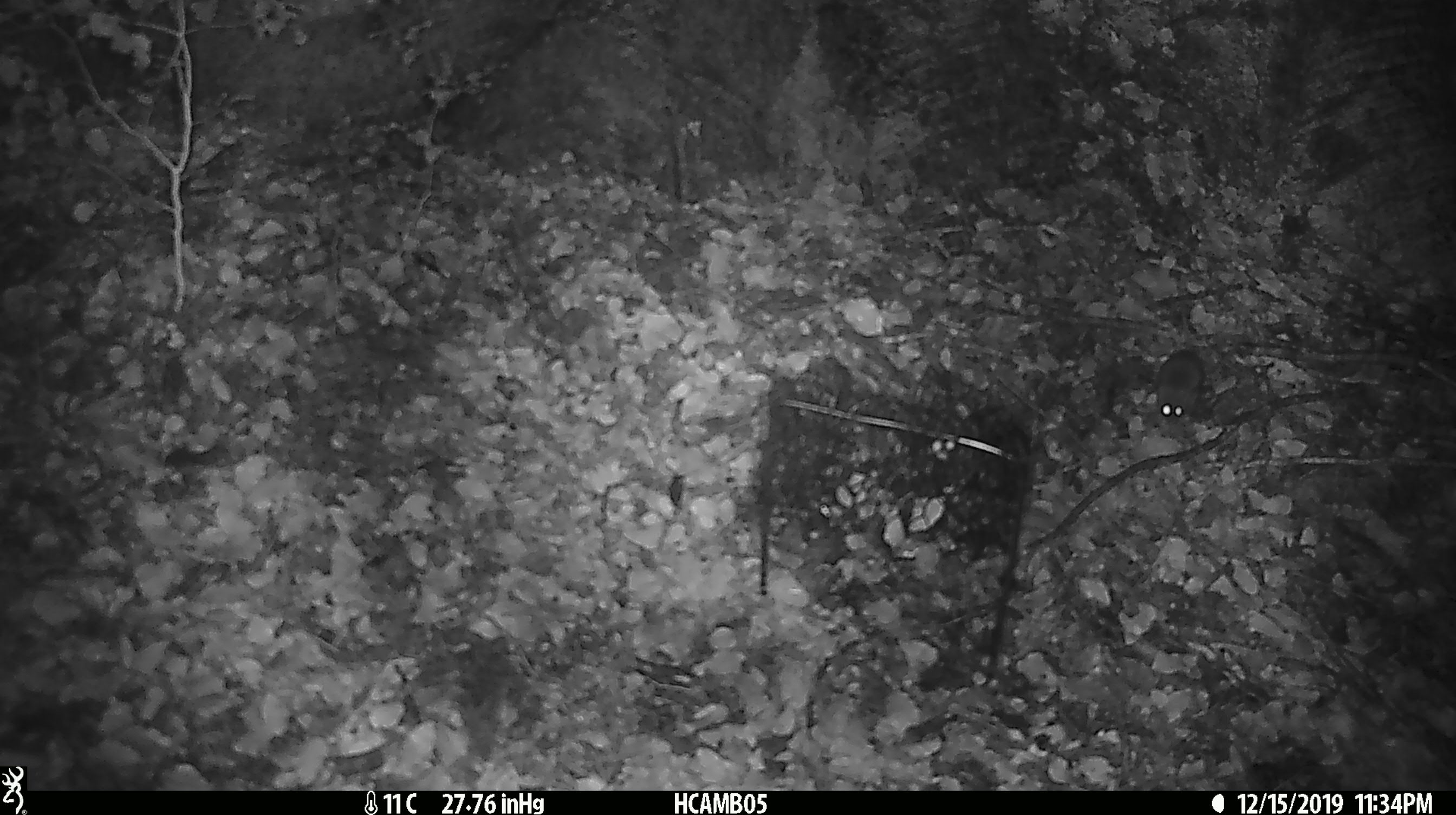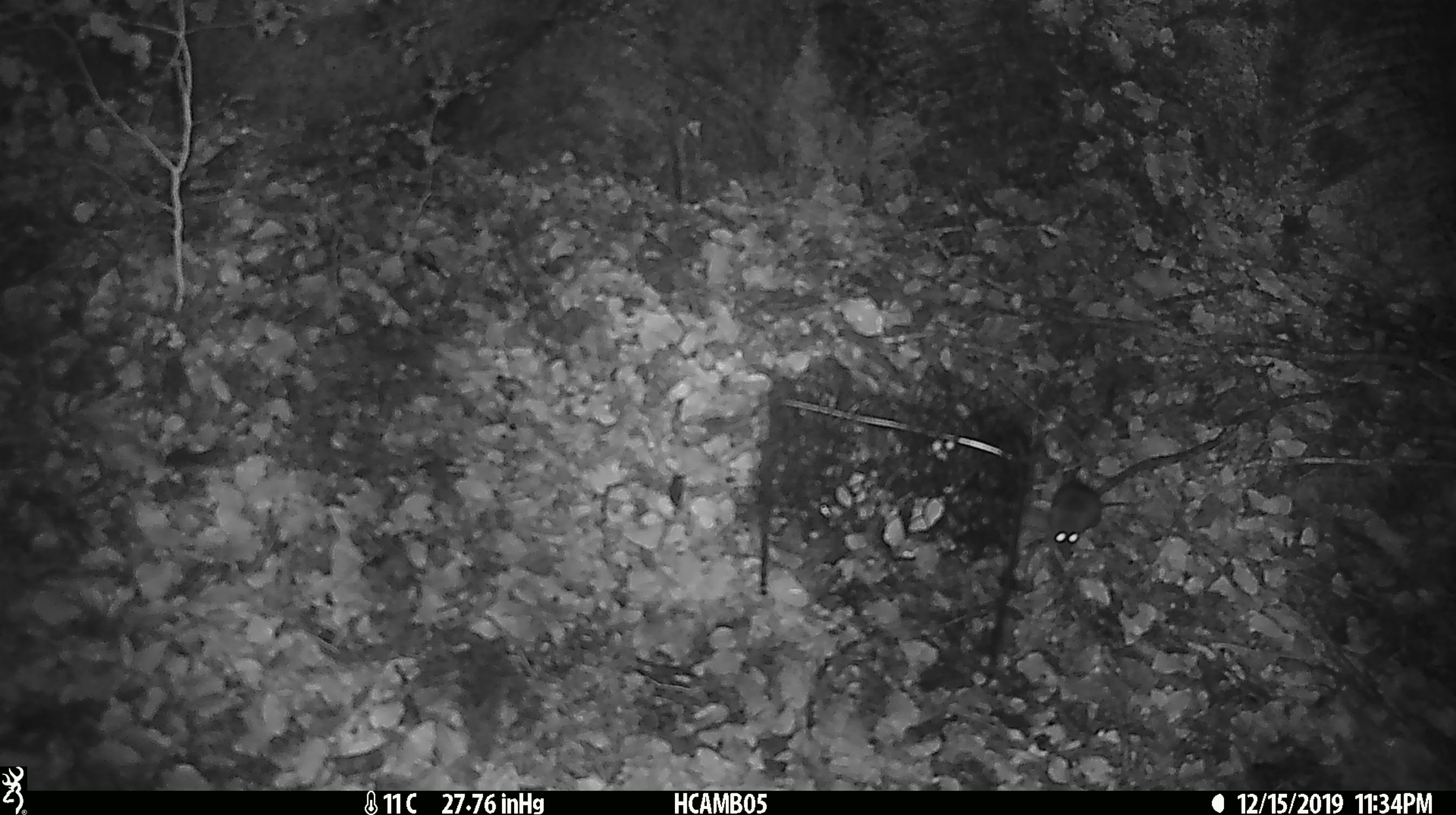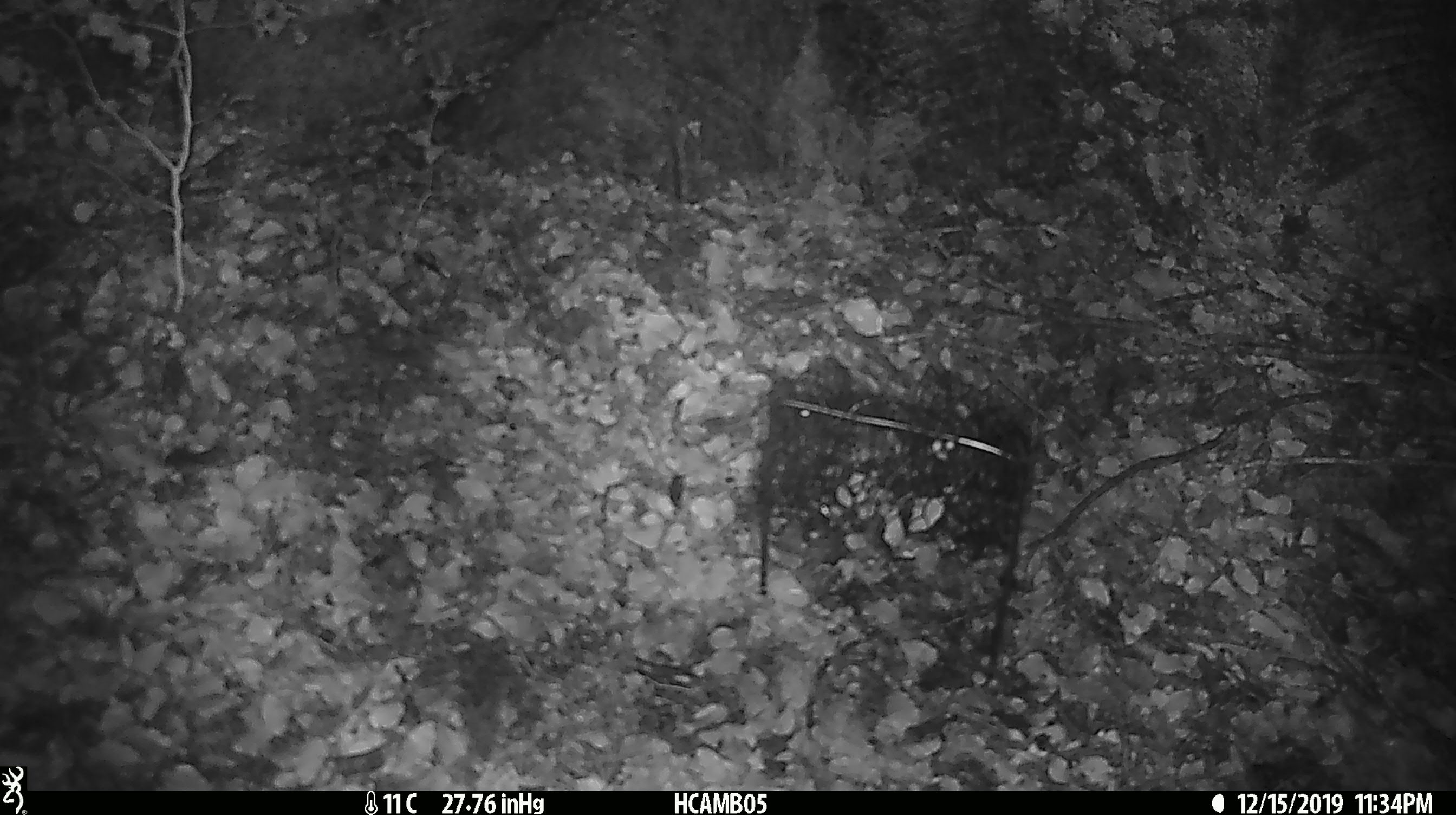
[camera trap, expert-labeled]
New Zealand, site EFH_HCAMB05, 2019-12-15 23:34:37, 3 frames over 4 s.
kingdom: Animalia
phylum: Chordata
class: Mammalia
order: Rodentia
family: Muridae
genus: Mus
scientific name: Mus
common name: mouse